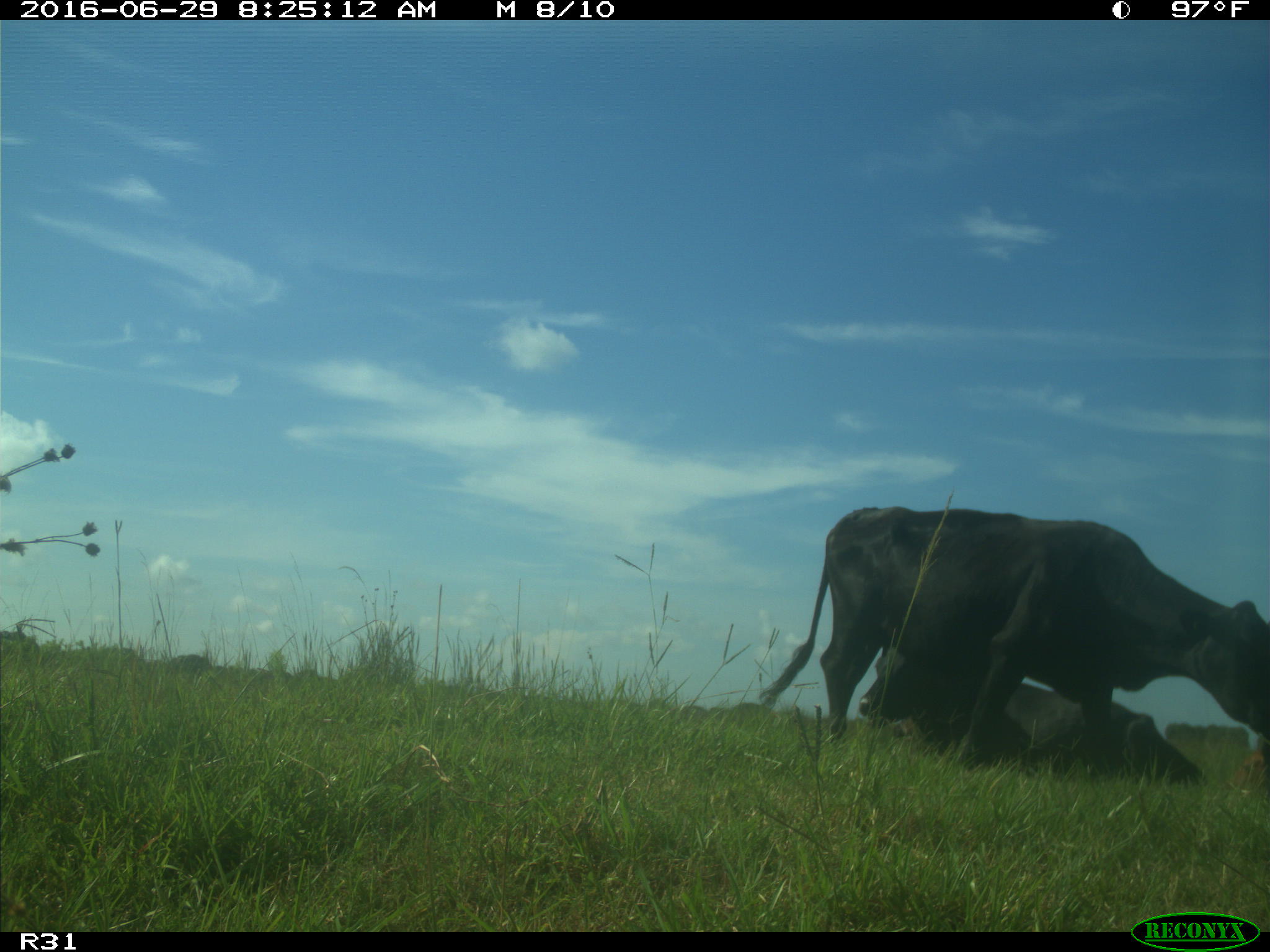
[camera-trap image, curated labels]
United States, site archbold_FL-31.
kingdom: Animalia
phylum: Chordata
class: Mammalia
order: Artiodactyla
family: Bovidae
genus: Bos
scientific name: Bos taurus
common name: domestic cow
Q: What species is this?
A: Bos taurus (domestic cow).